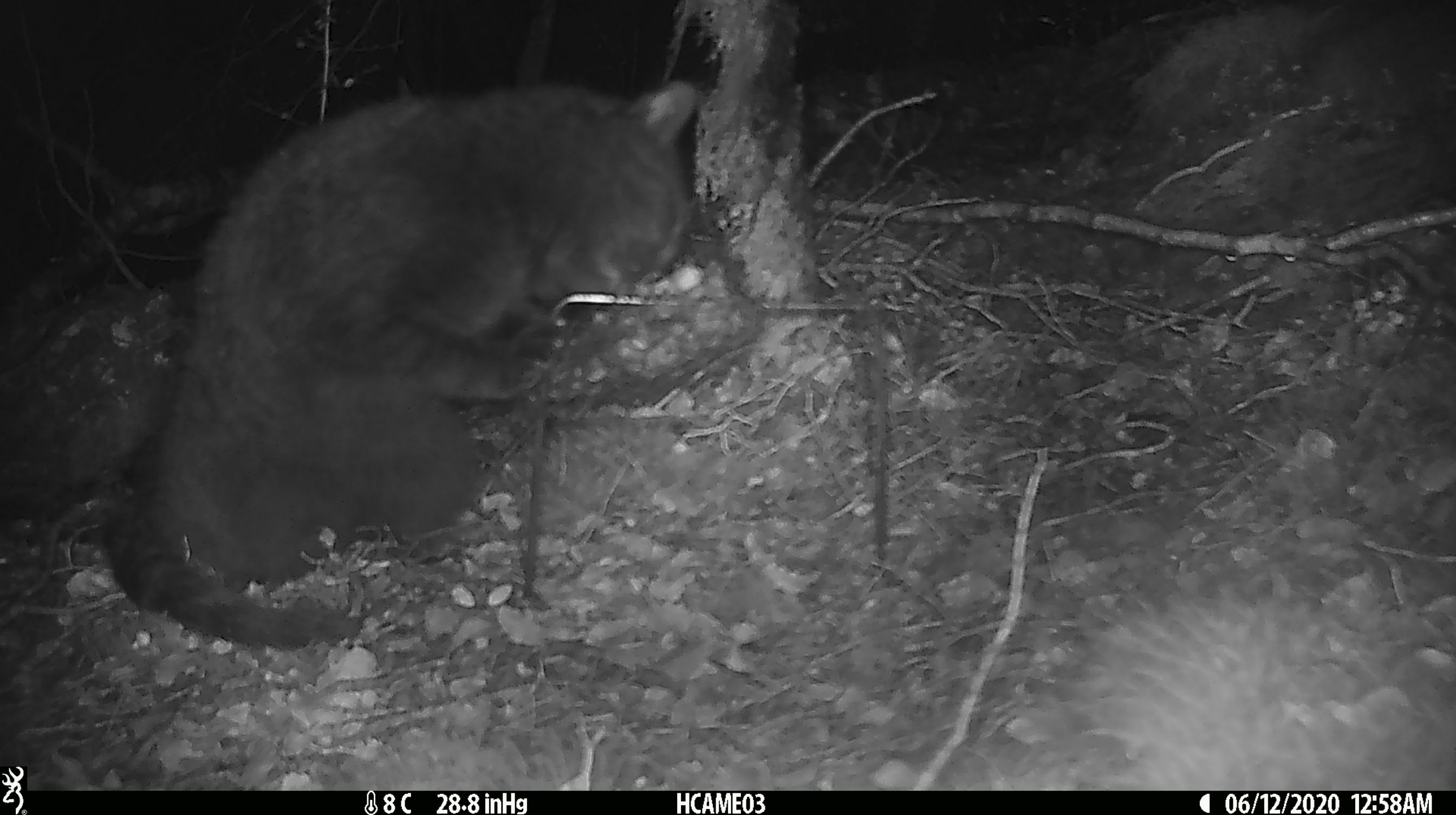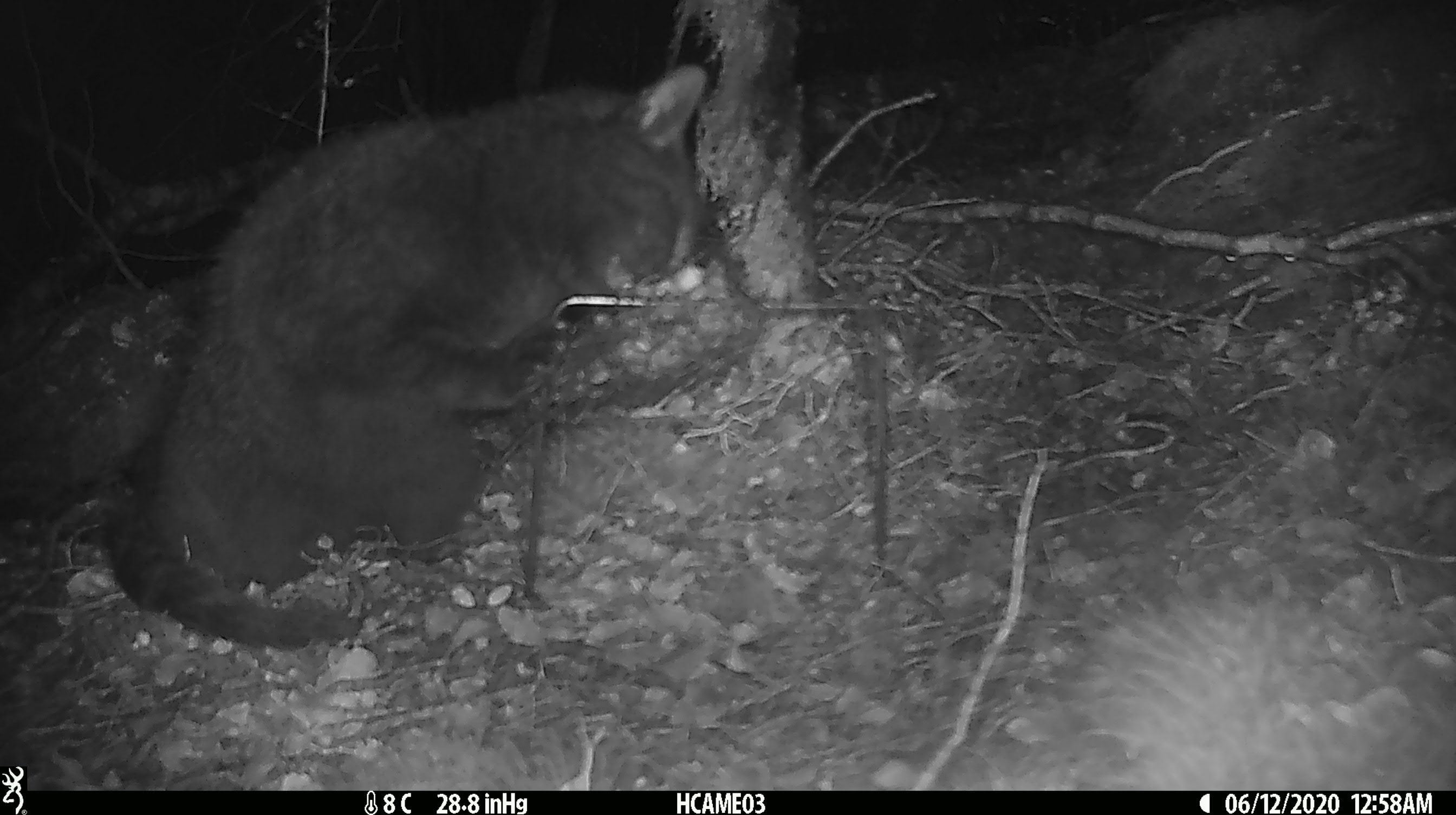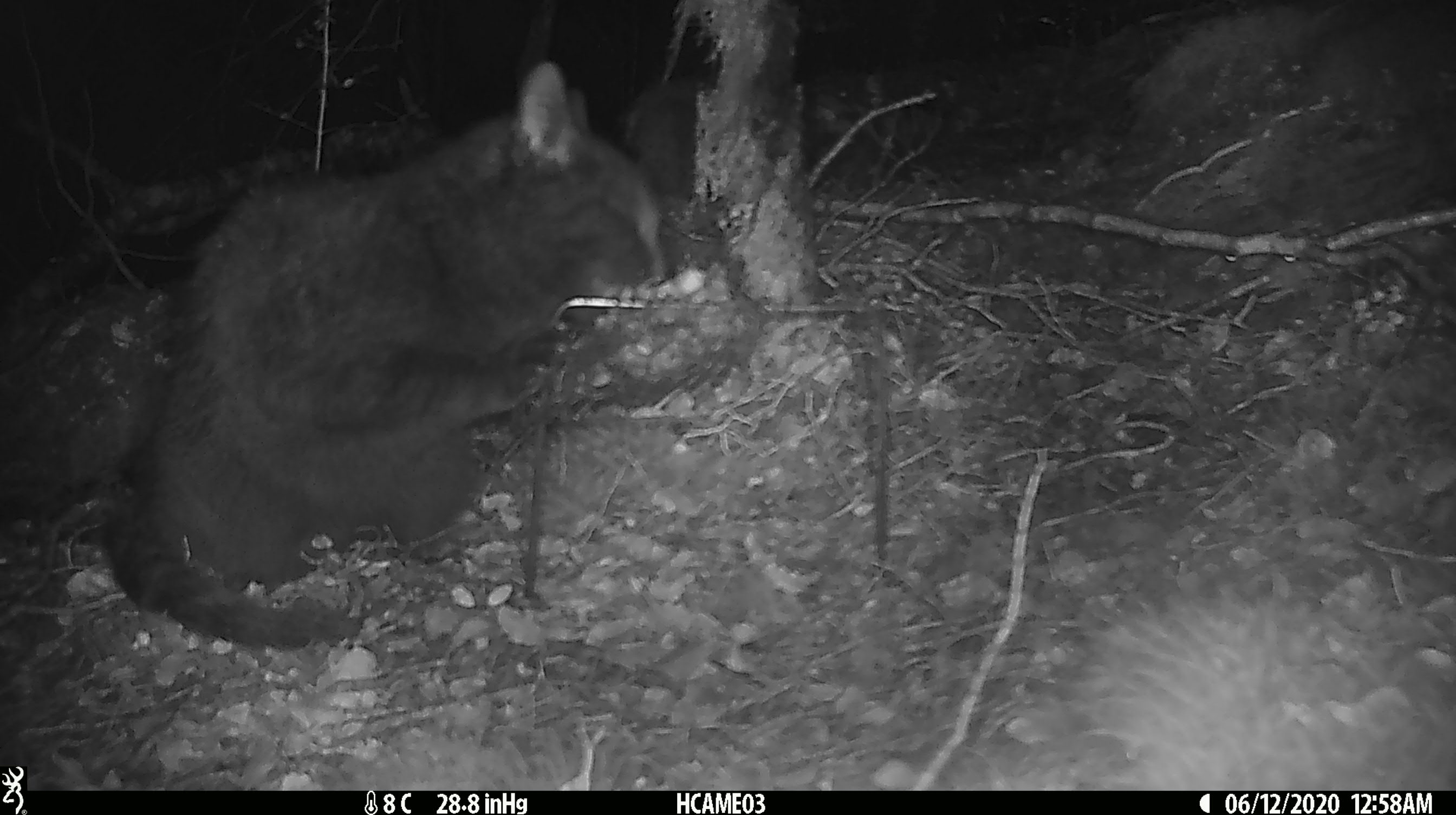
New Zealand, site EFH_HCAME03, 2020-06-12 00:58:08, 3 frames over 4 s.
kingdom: Animalia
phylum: Chordata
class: Mammalia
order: Carnivora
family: Felidae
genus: Felis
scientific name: Felis catus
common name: domestic cat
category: cat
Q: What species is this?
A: Cat (domestic cat) (Felis catus).